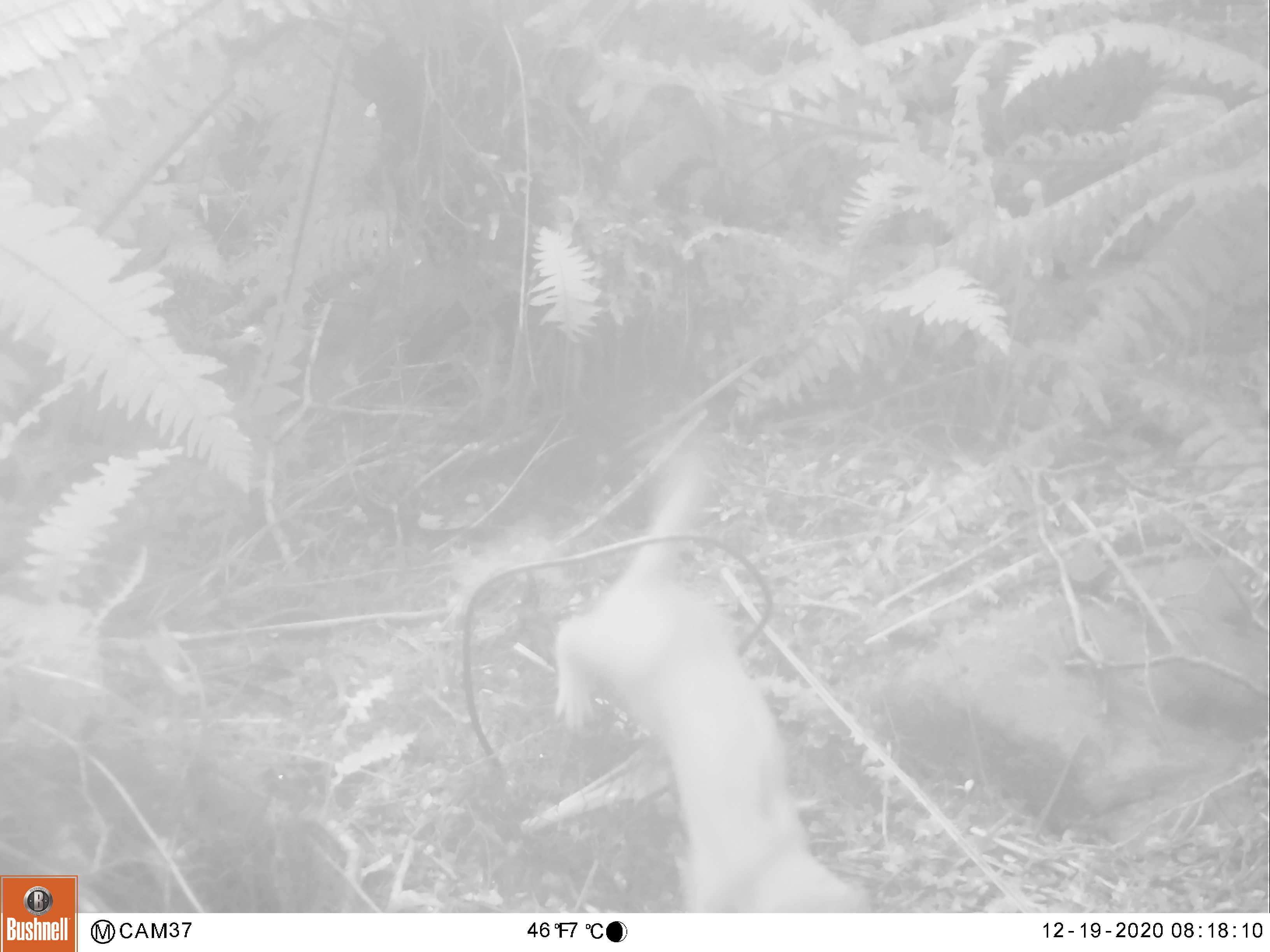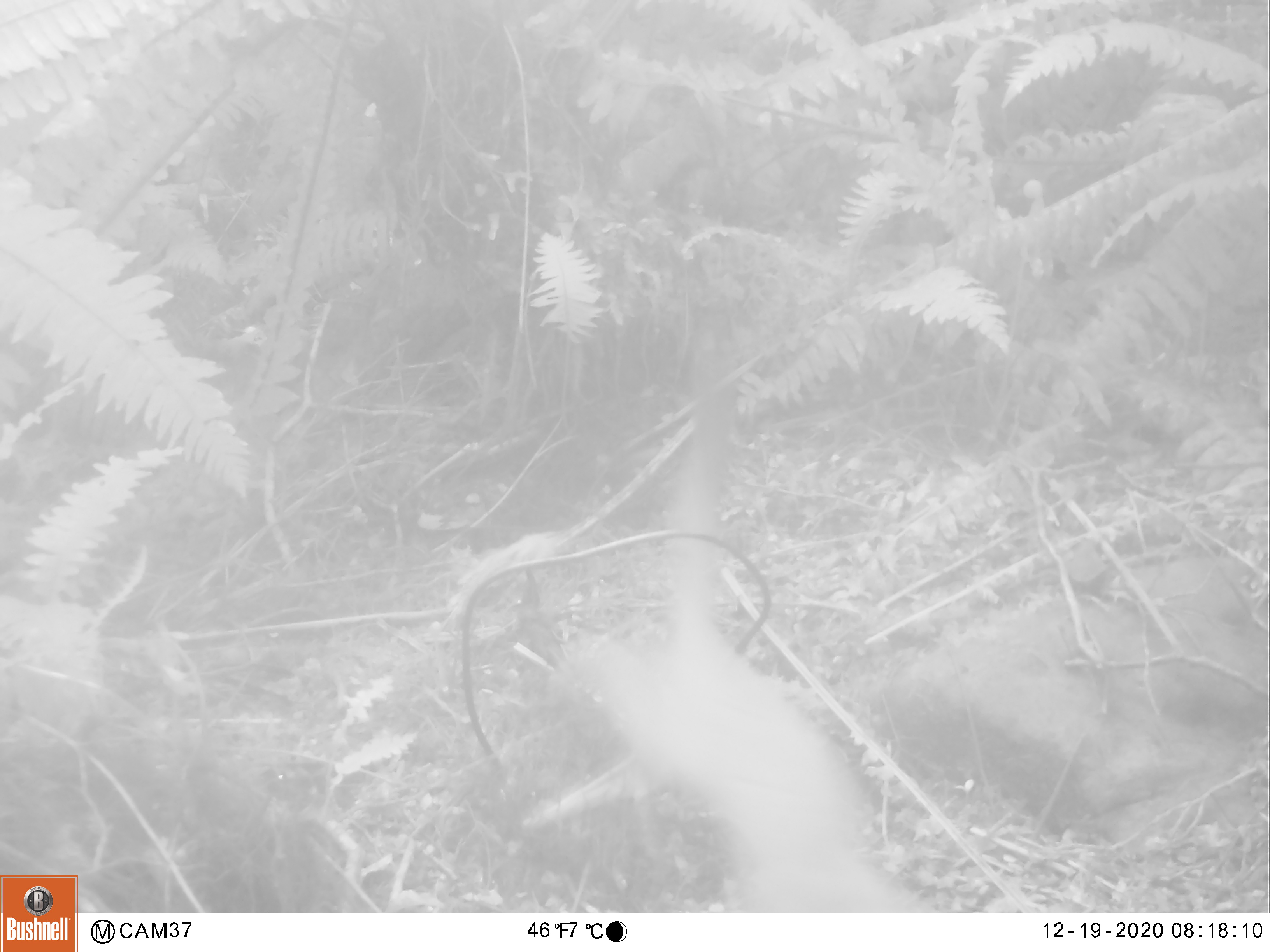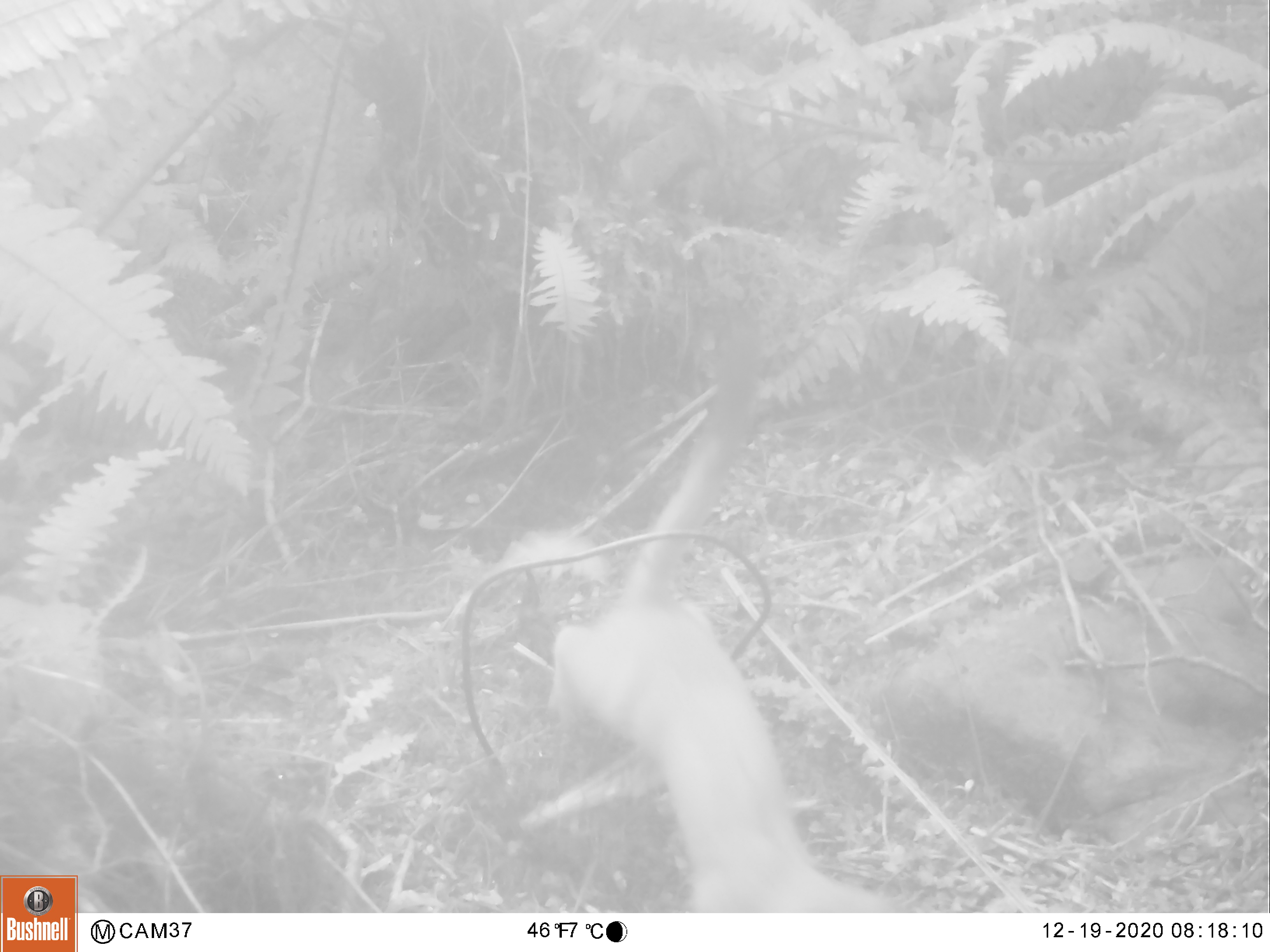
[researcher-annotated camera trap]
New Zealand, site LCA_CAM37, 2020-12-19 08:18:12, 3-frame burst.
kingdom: Animalia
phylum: Chordata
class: Mammalia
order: Carnivora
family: Mustelidae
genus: Mustela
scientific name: Mustela erminea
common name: stoat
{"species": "stoat (Mustela erminea)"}